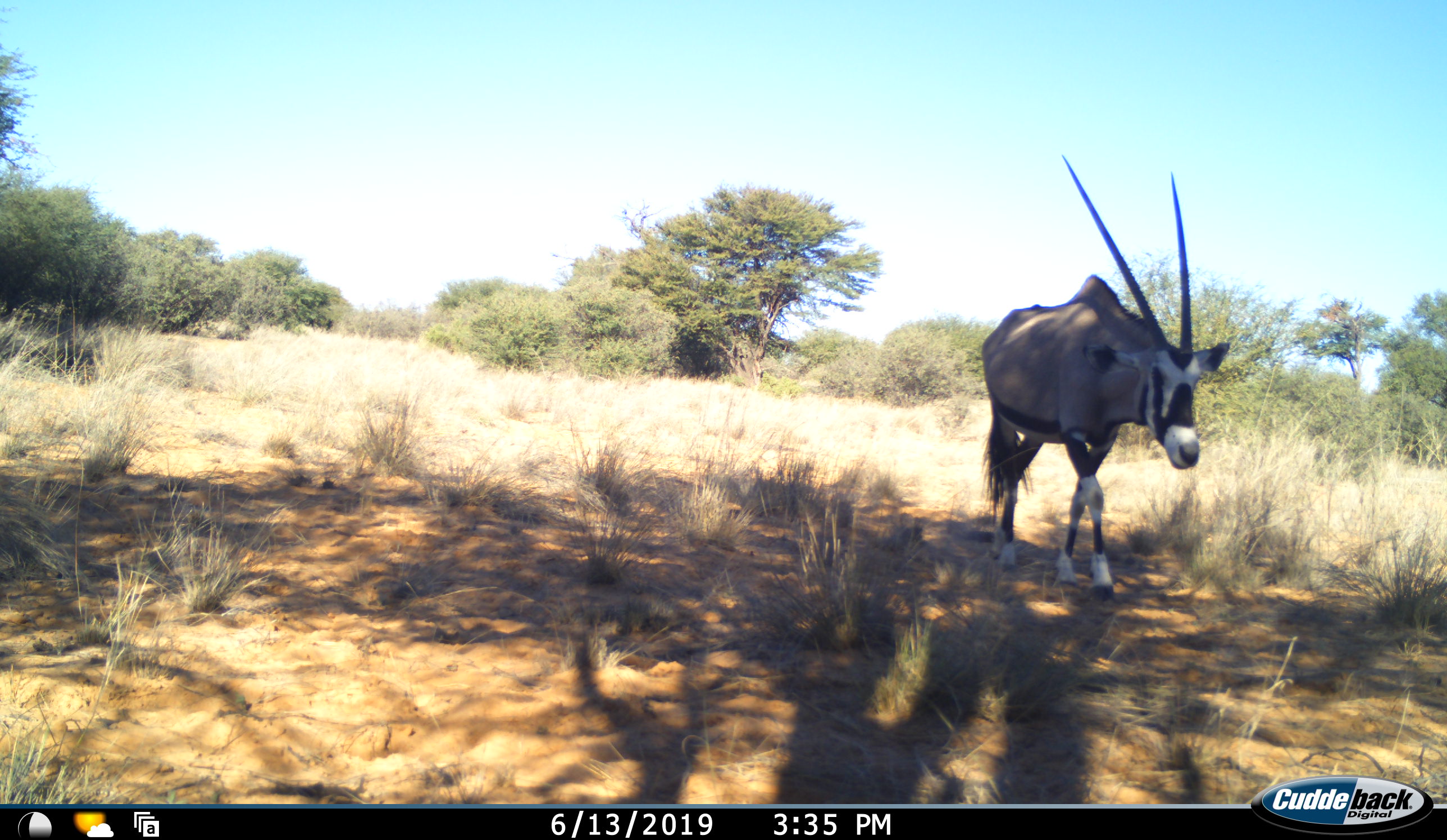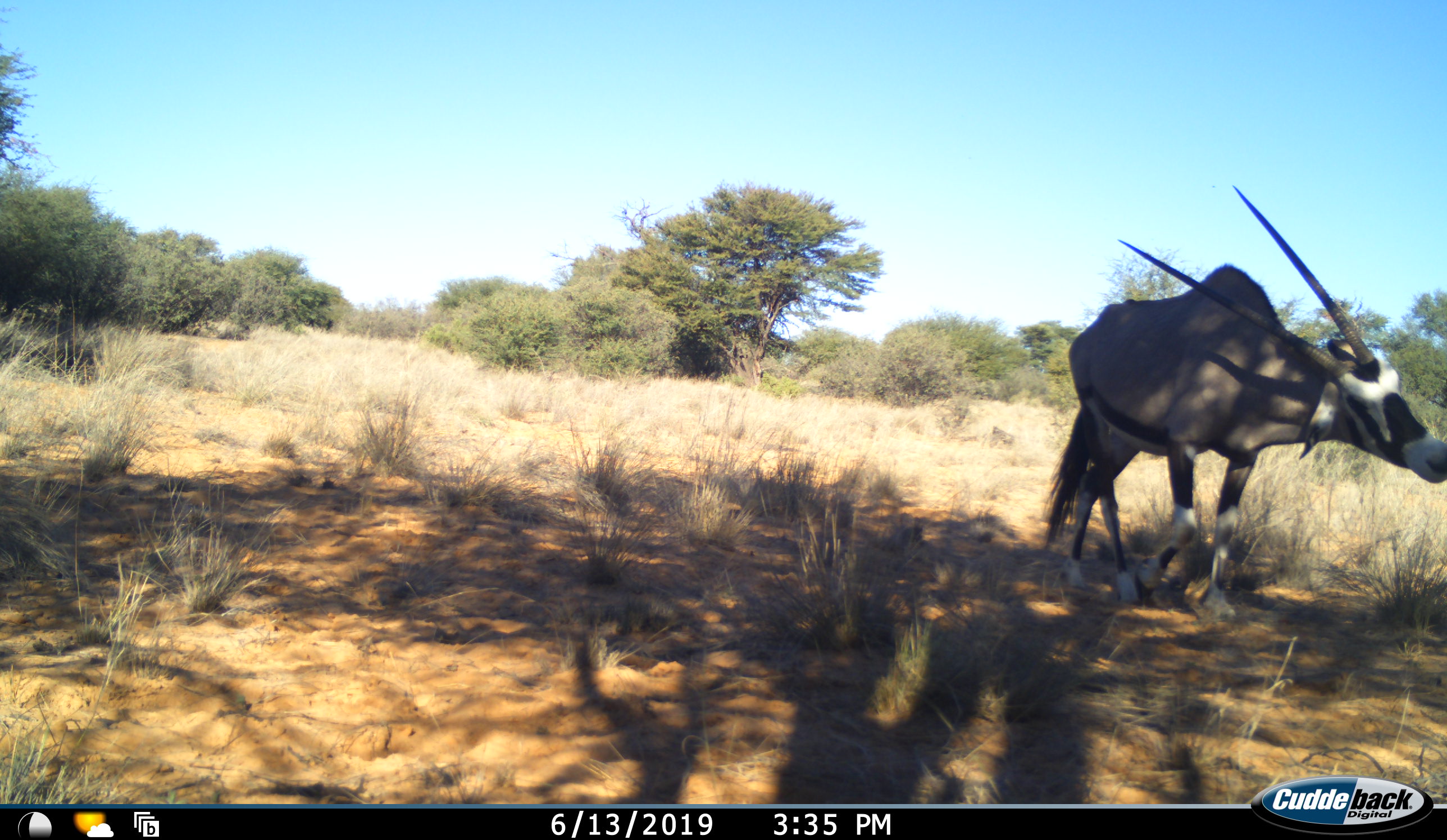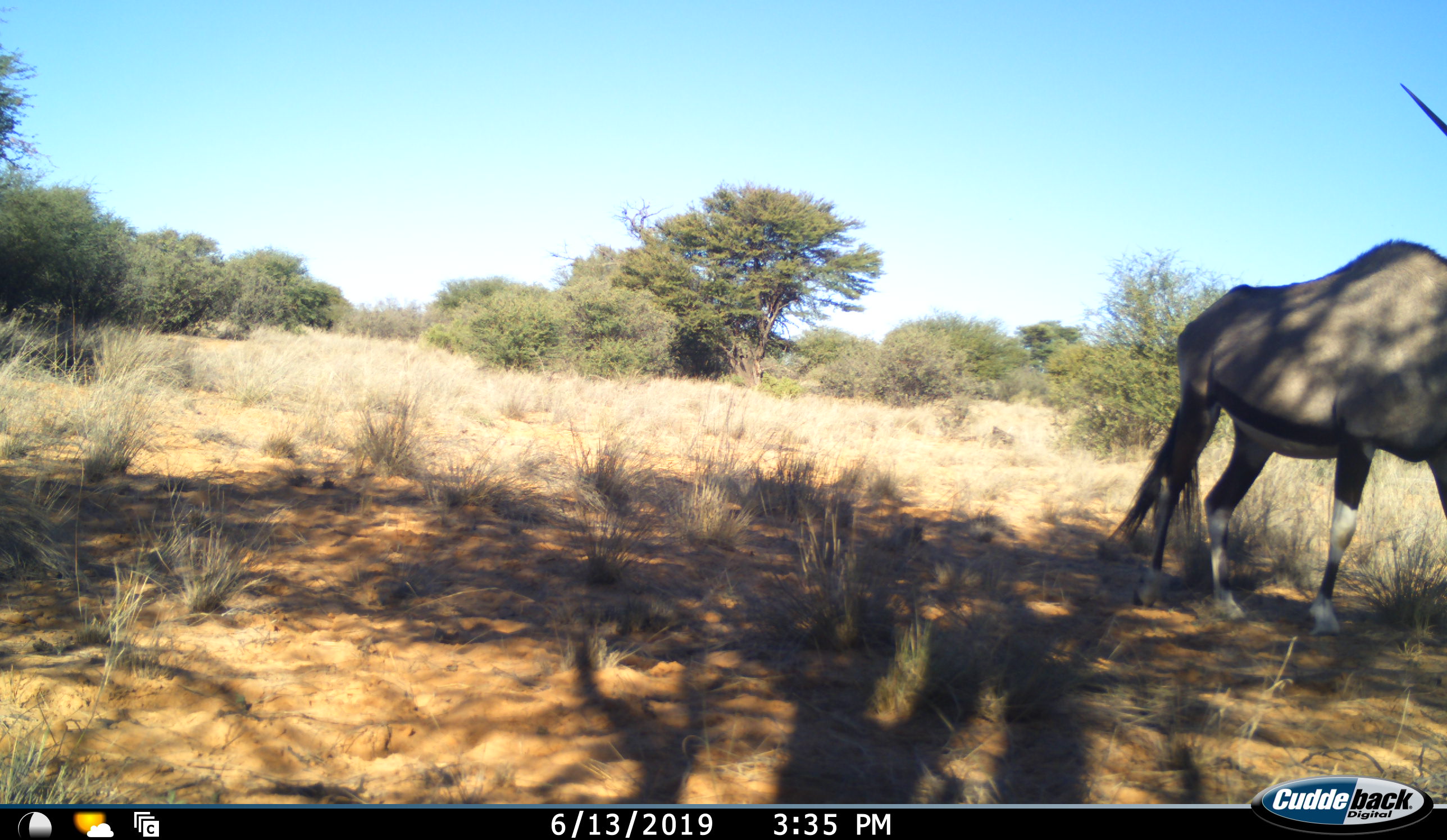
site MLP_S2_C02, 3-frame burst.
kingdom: Animalia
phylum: Chordata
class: Mammalia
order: Artiodactyla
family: Bovidae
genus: Oryx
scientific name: Oryx gazella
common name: gemsbok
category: oryx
Oryx (gemsbok) (Oryx gazella), count 1. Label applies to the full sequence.